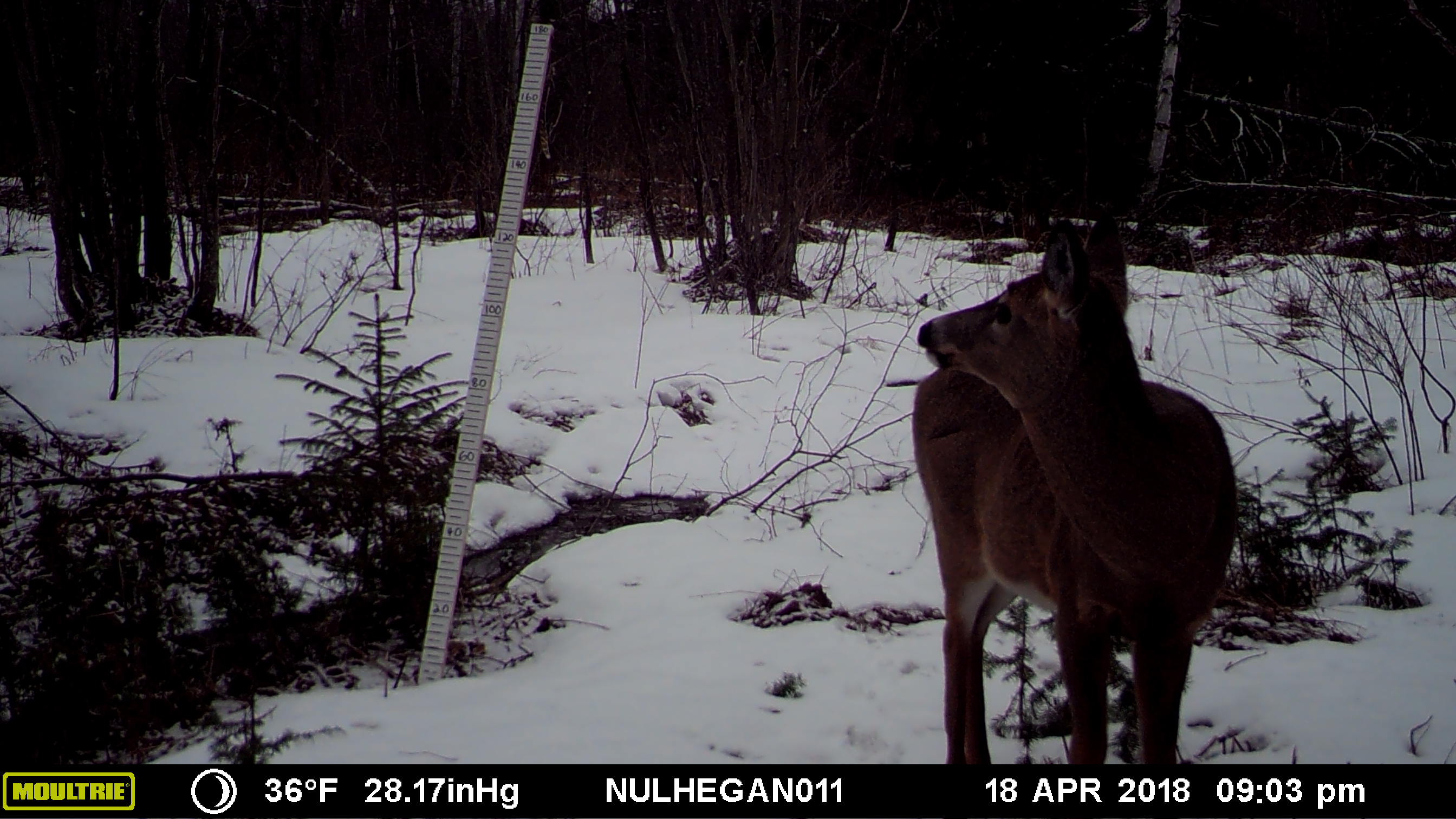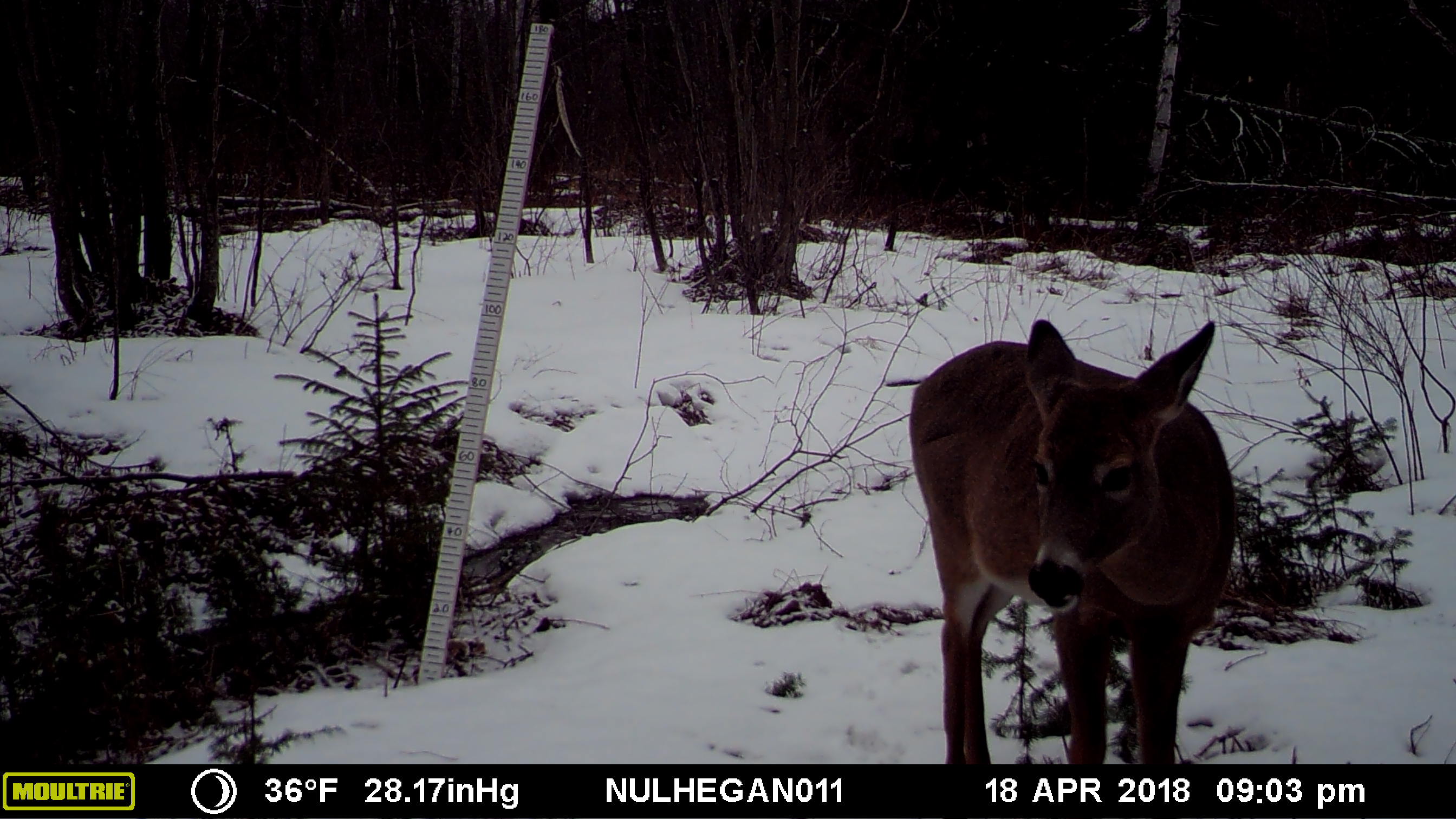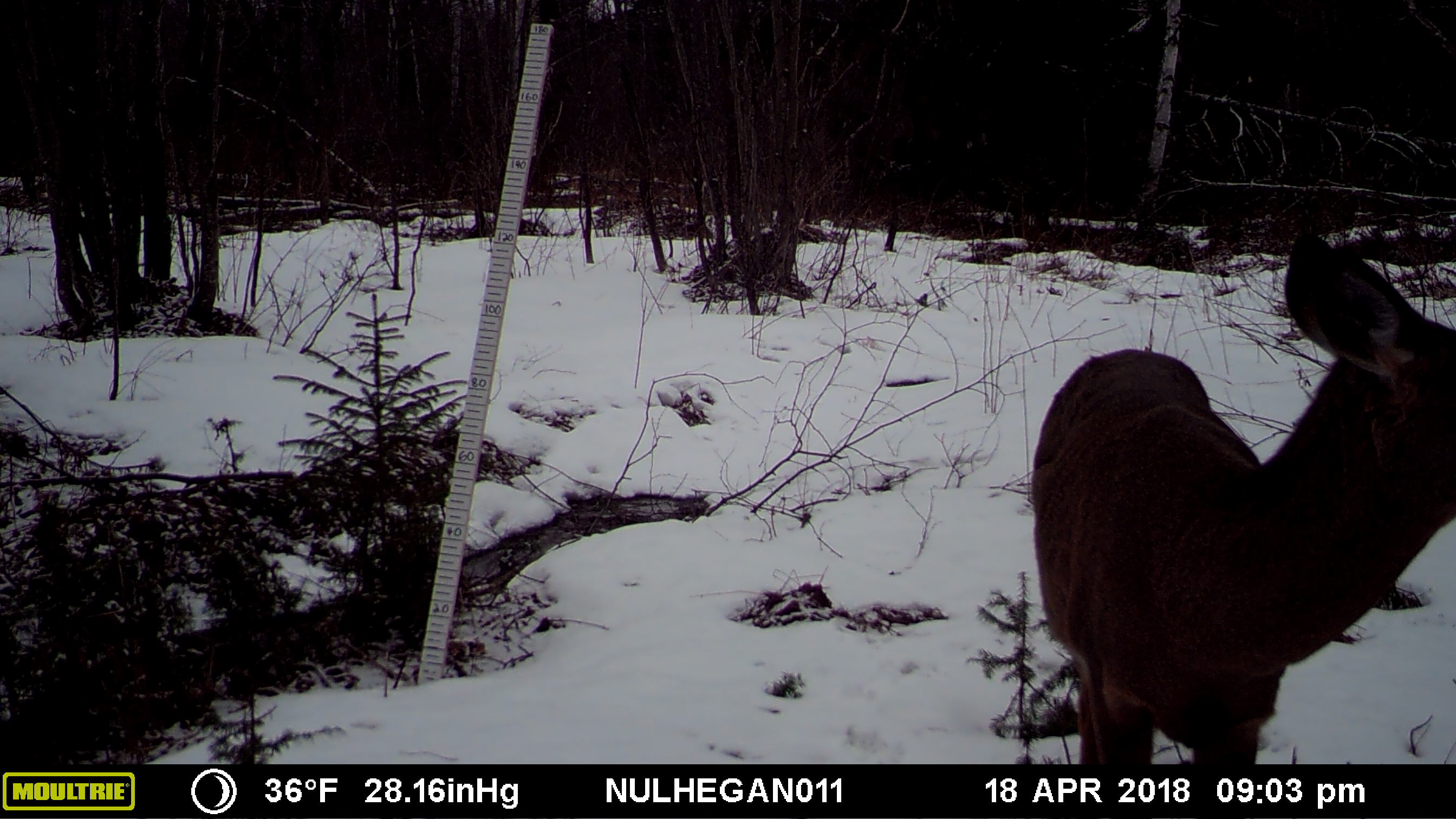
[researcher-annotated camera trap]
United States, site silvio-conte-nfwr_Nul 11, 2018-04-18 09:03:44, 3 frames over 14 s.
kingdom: Animalia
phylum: Chordata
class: Mammalia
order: Artiodactyla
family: Cervidae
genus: Odocoileus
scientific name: Odocoileus virginianus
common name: white-tailed deer